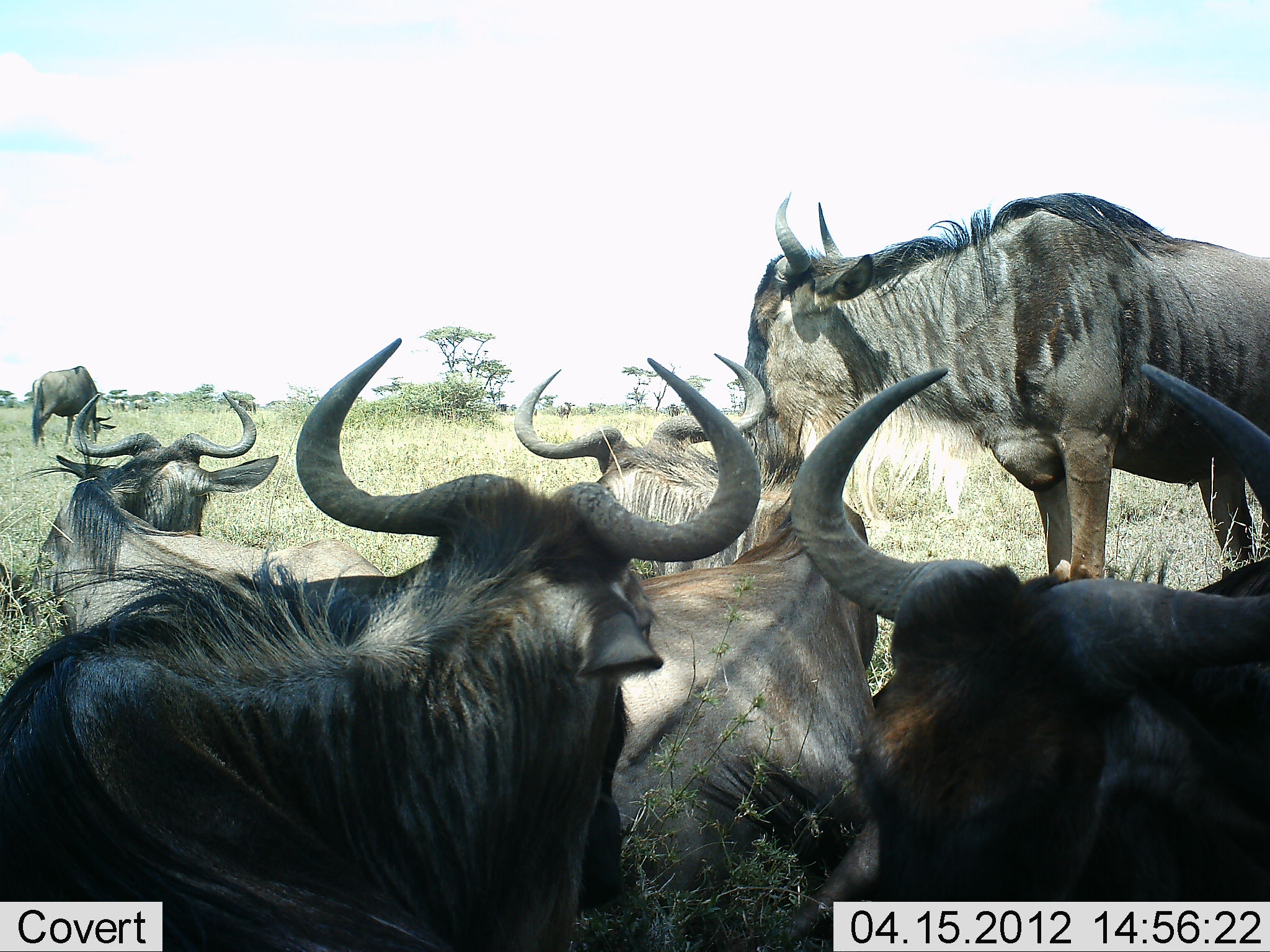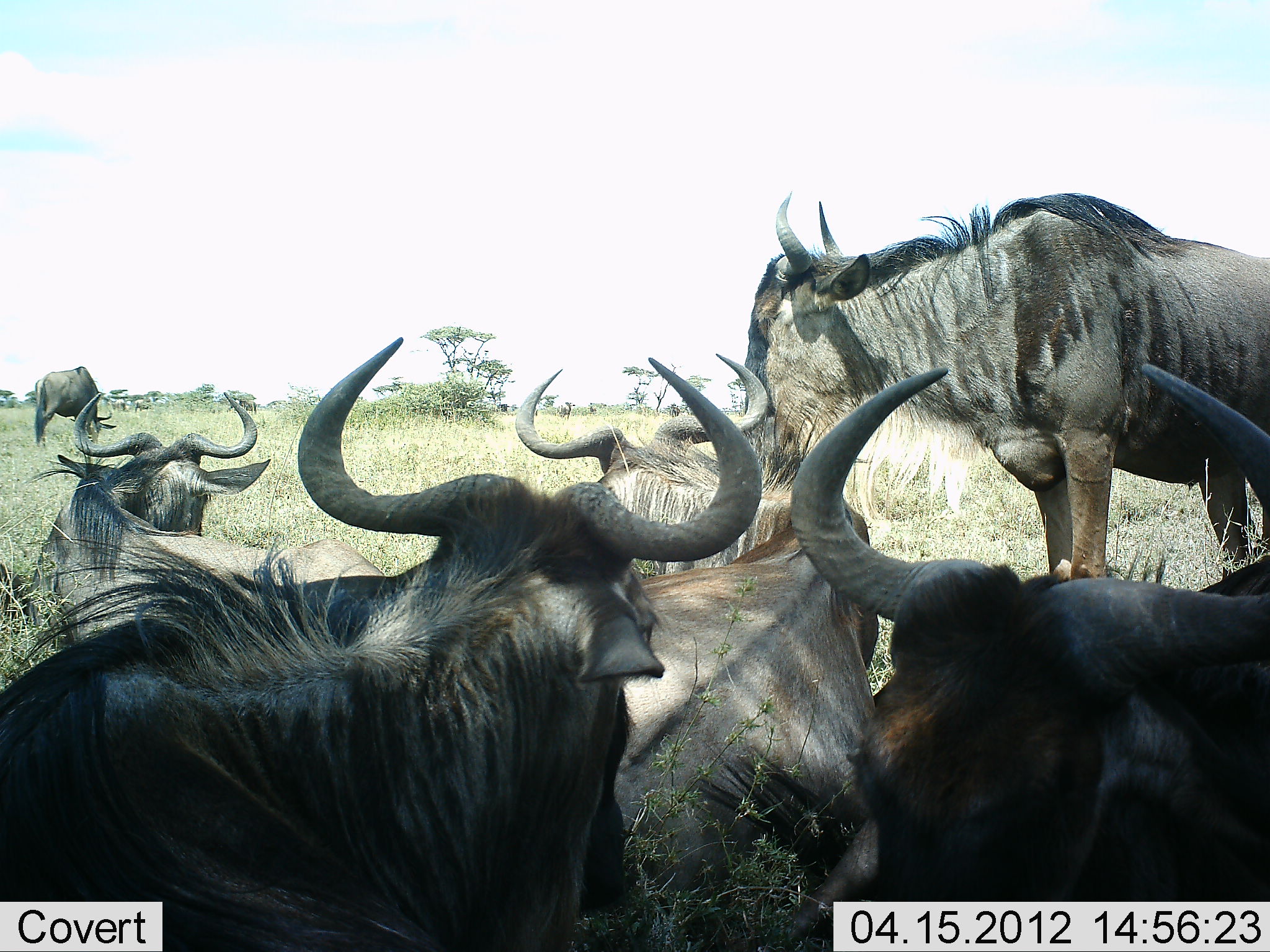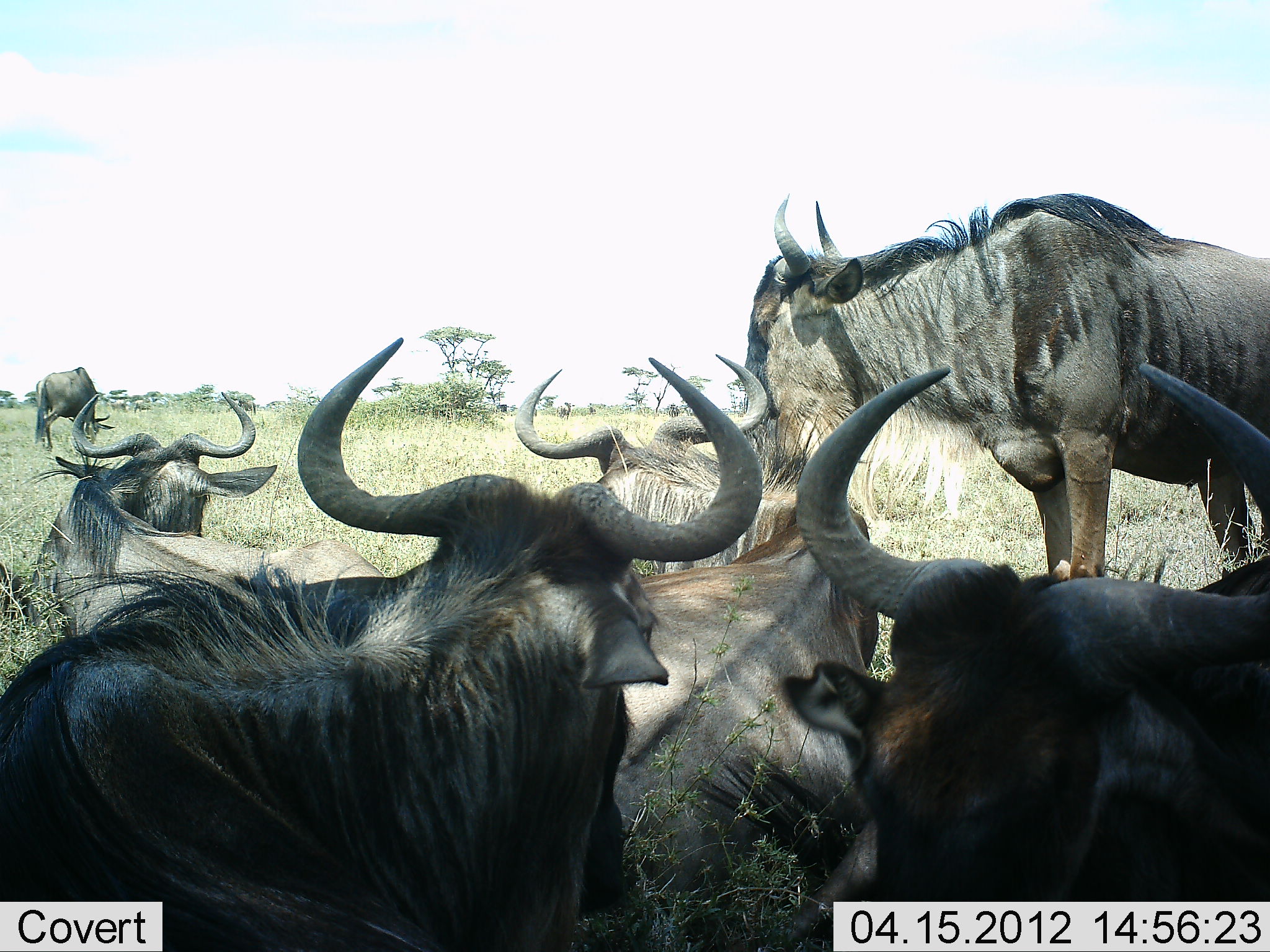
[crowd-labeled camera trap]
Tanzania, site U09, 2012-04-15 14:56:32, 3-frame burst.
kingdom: Animalia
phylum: Chordata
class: Mammalia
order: Artiodactyla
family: Bovidae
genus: Connochaetes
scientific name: Connochaetes taurinus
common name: blue wildebeest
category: wildebeest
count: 7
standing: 61%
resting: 100%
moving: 11%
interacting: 11%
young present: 0%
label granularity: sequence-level